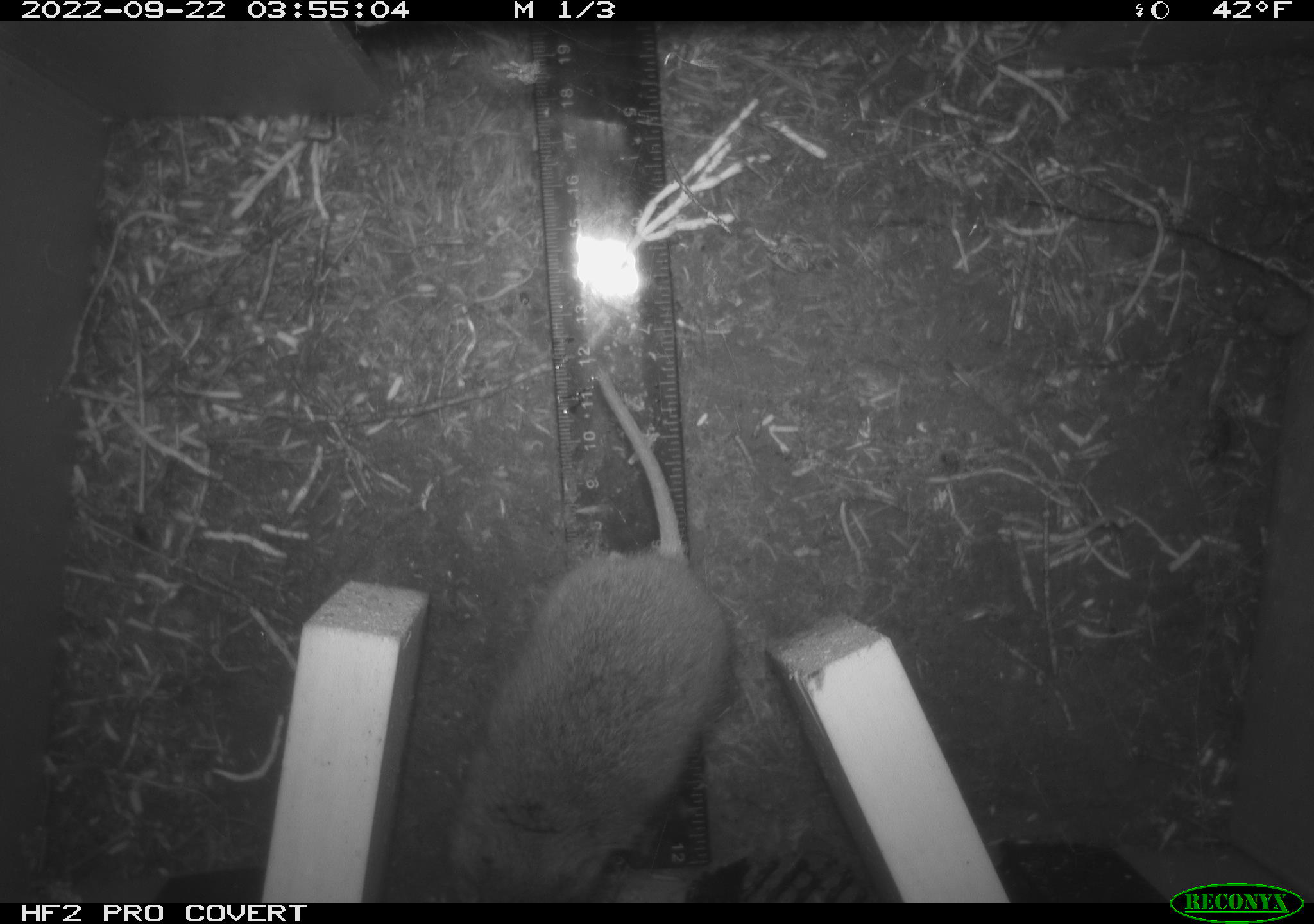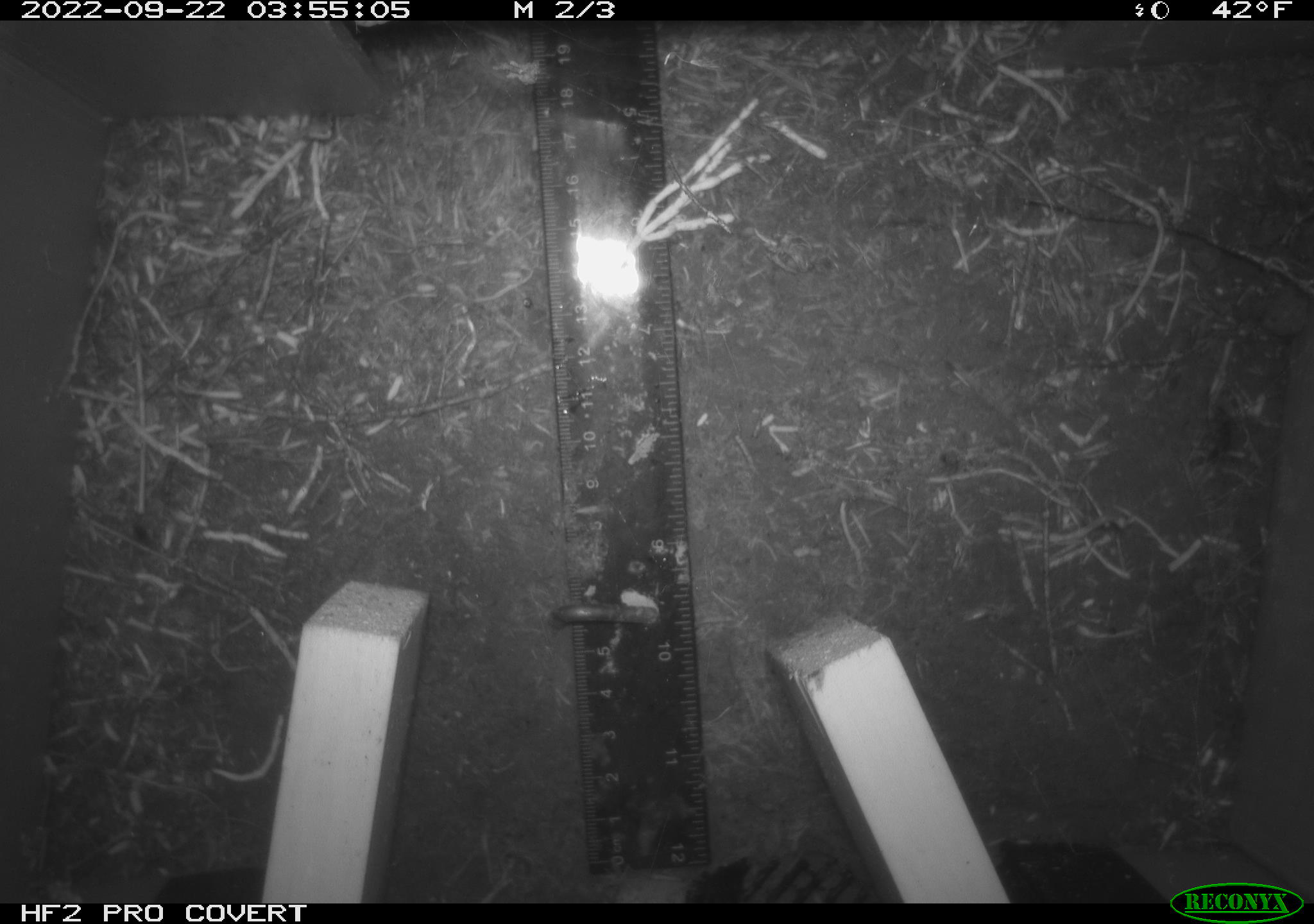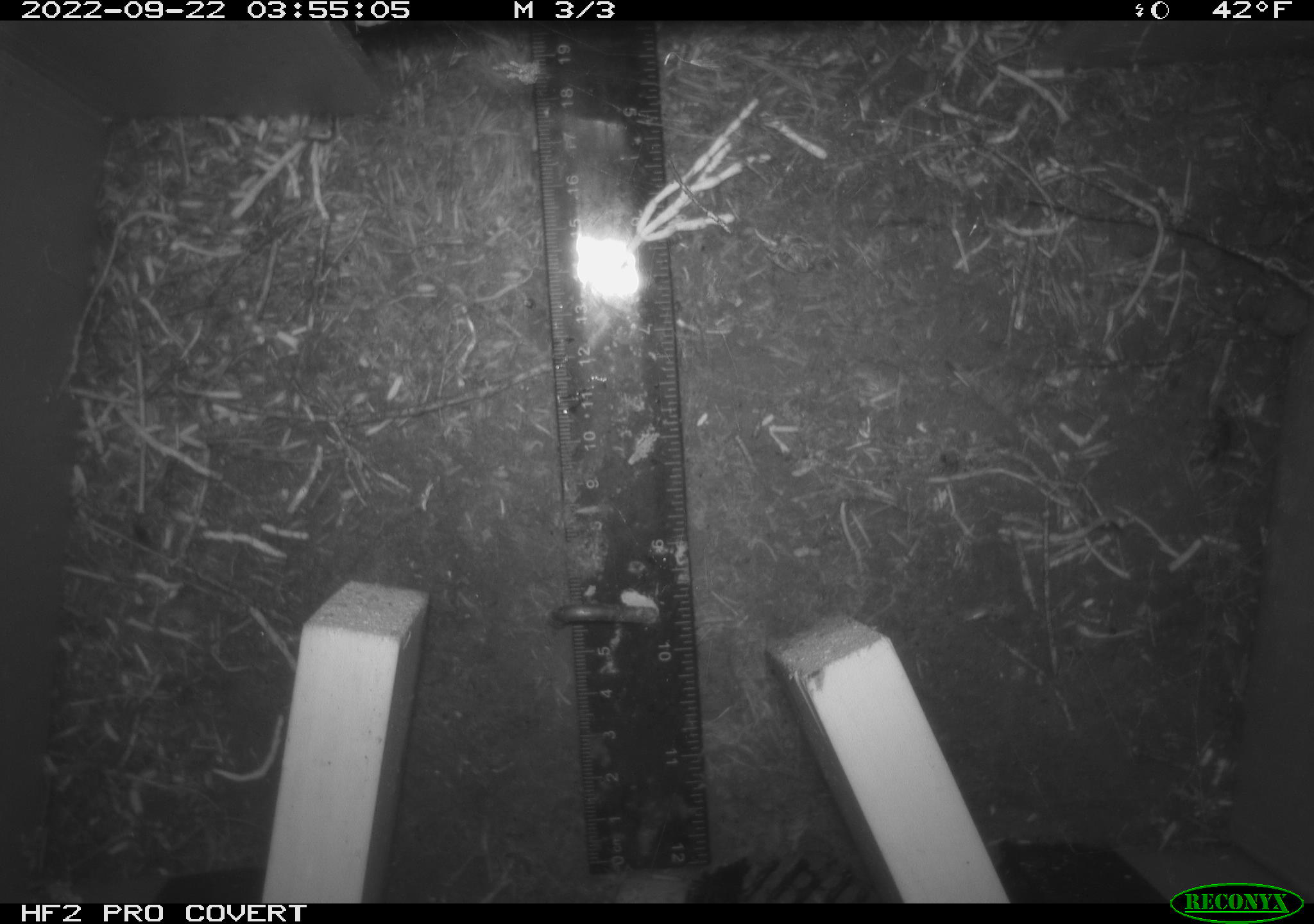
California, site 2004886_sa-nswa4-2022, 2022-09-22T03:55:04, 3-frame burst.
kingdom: Animalia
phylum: Chordata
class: Mammalia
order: Rodentia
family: Cricetidae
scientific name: Cricetidae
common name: hamsters, voles, lemmings, and allies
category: cricetidae family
Cricetidae family (hamsters, voles, lemmings, and allies) (Cricetidae).